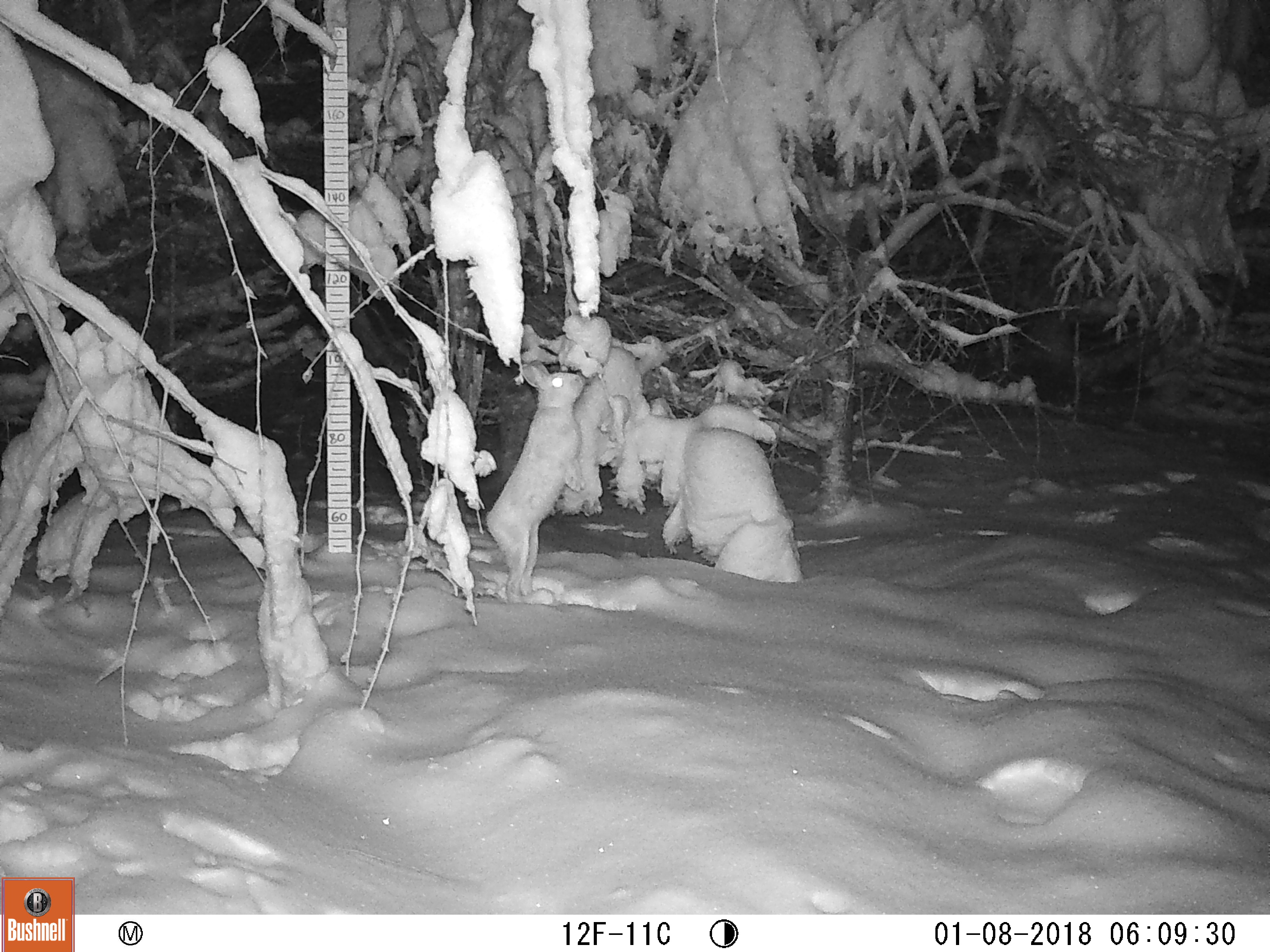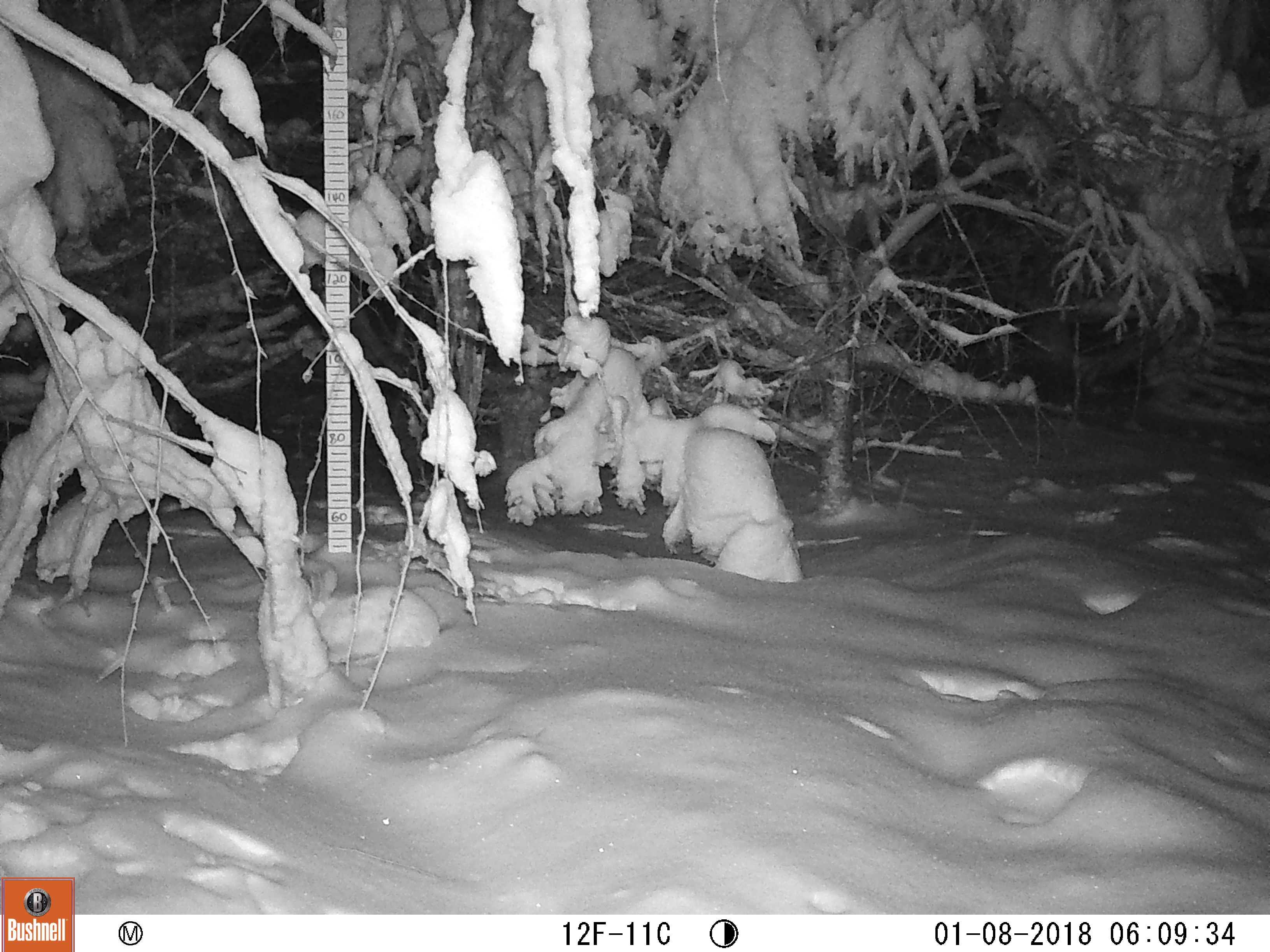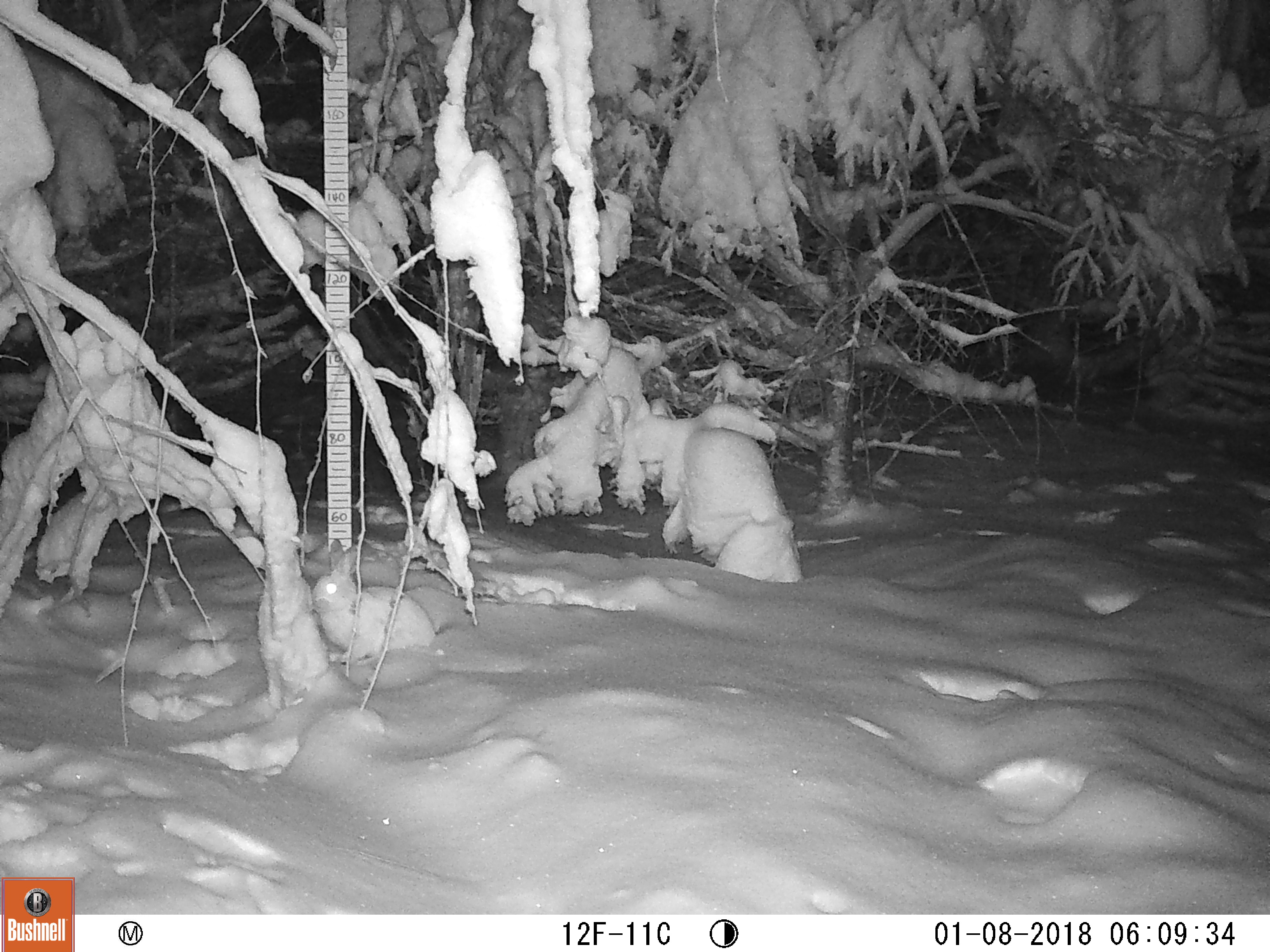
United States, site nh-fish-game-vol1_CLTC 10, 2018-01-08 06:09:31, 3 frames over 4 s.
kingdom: Animalia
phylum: Chordata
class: Mammalia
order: Lagomorpha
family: Leporidae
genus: Lepus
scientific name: Lepus americanus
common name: snowshoe hare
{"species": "snowshoe hare (Lepus americanus)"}